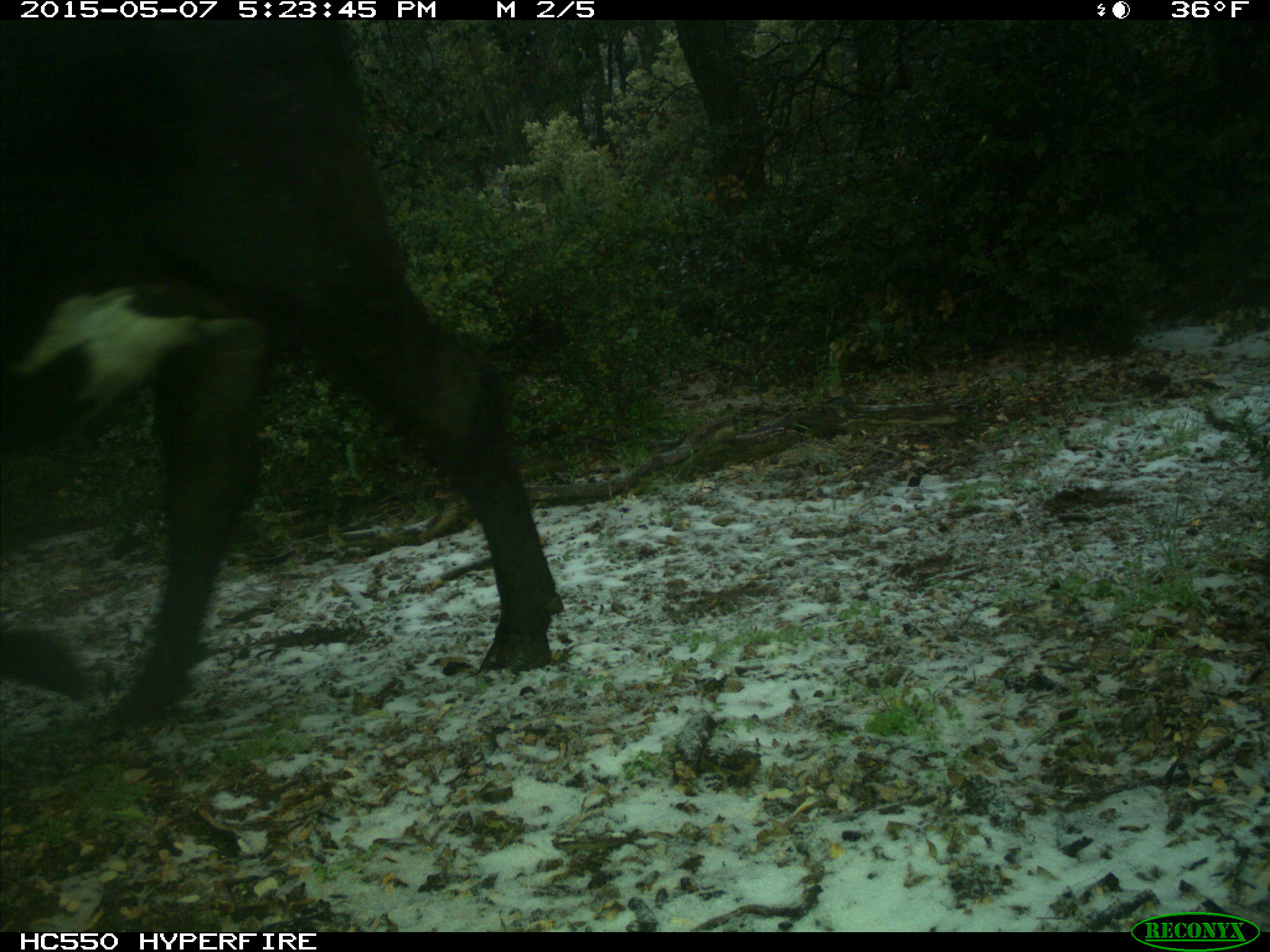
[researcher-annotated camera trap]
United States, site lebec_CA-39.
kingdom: Animalia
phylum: Chordata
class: Mammalia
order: Artiodactyla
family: Bovidae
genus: Bos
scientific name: Bos taurus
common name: domestic cow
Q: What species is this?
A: Bos taurus (domestic cow).